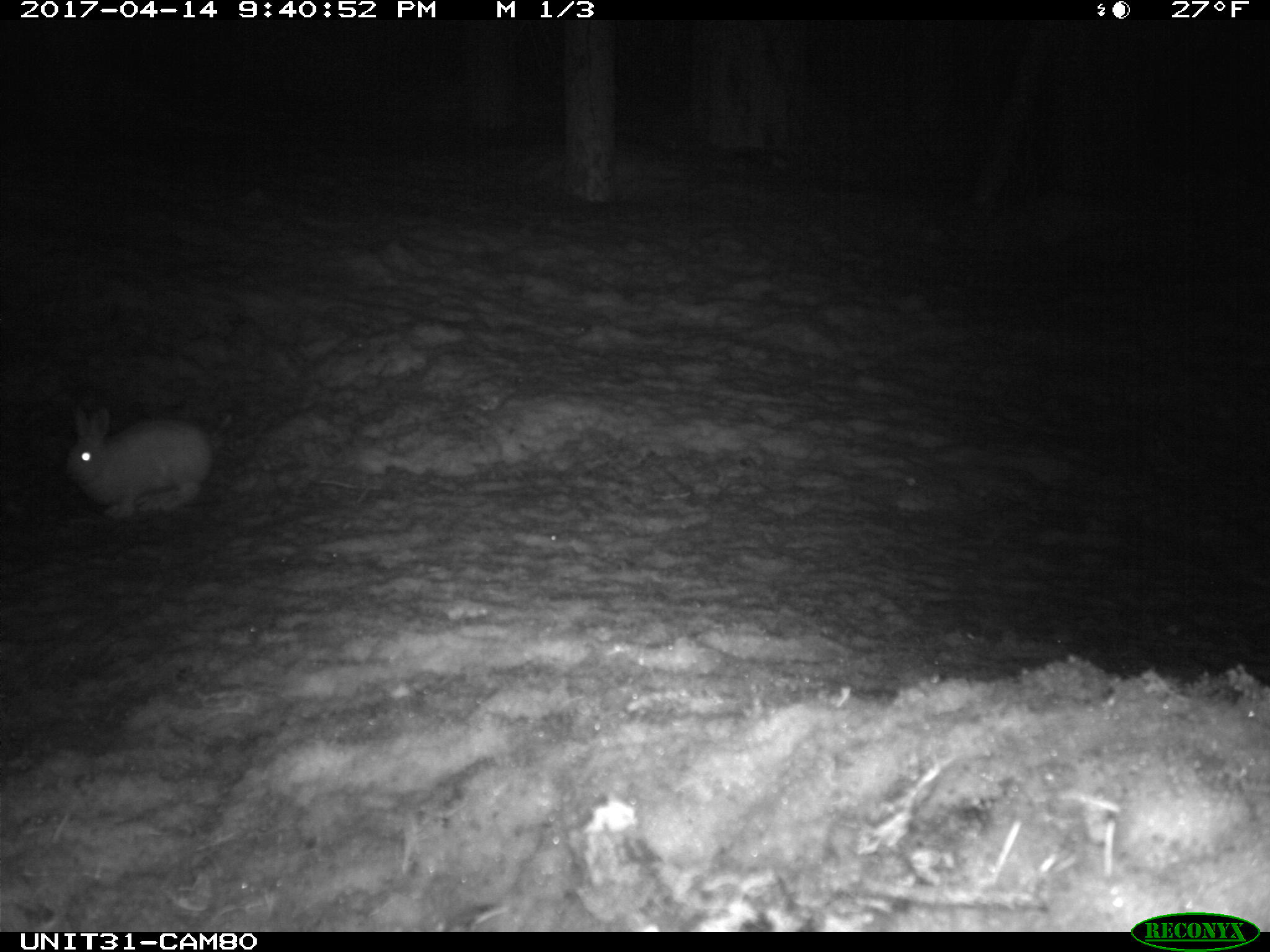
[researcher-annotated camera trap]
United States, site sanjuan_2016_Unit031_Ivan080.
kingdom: Animalia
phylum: Chordata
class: Mammalia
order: Lagomorpha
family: Leporidae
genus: Lepus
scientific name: Lepus americanus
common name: snowshoe hare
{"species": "Lepus americanus (snowshoe hare)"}